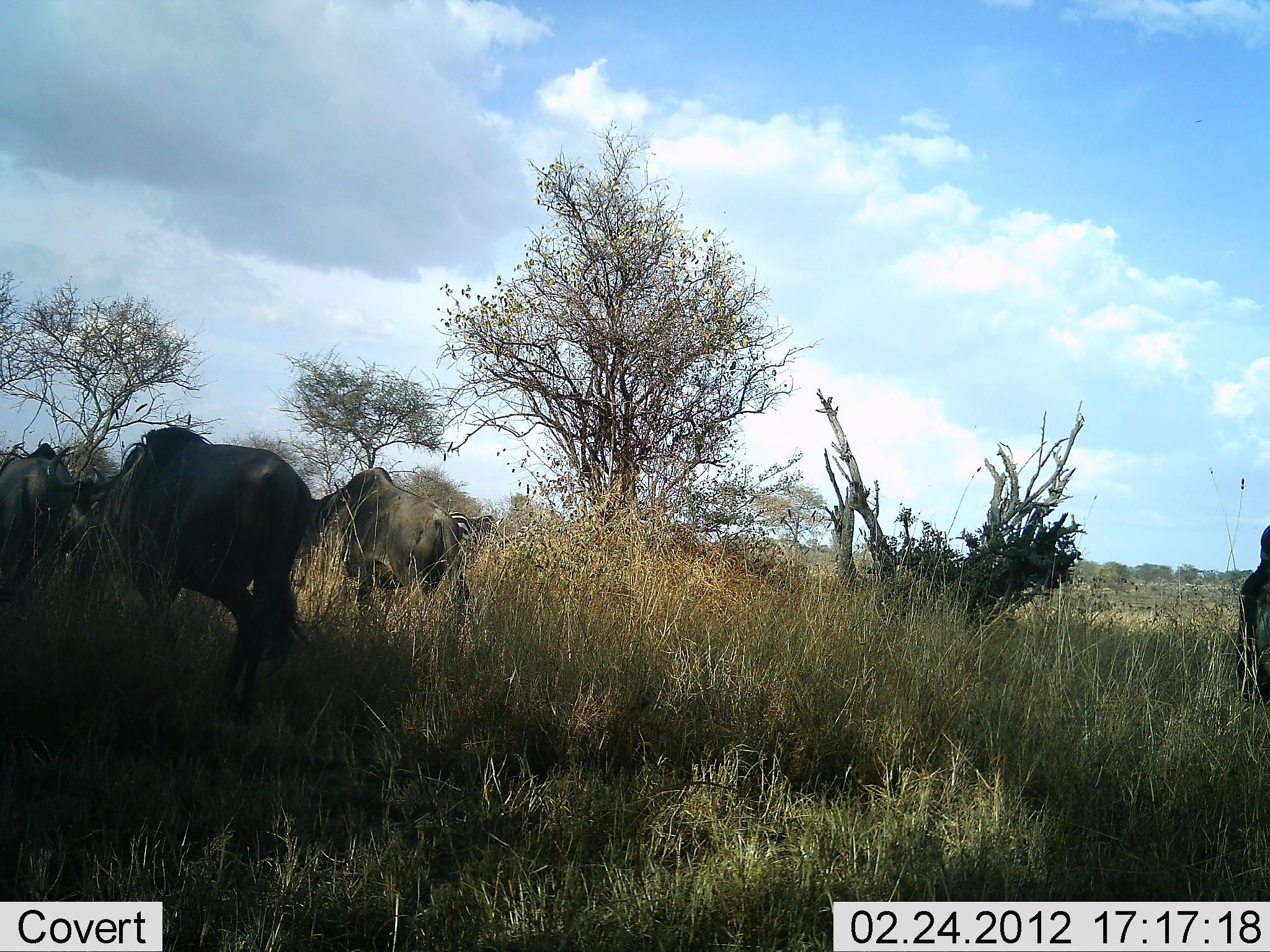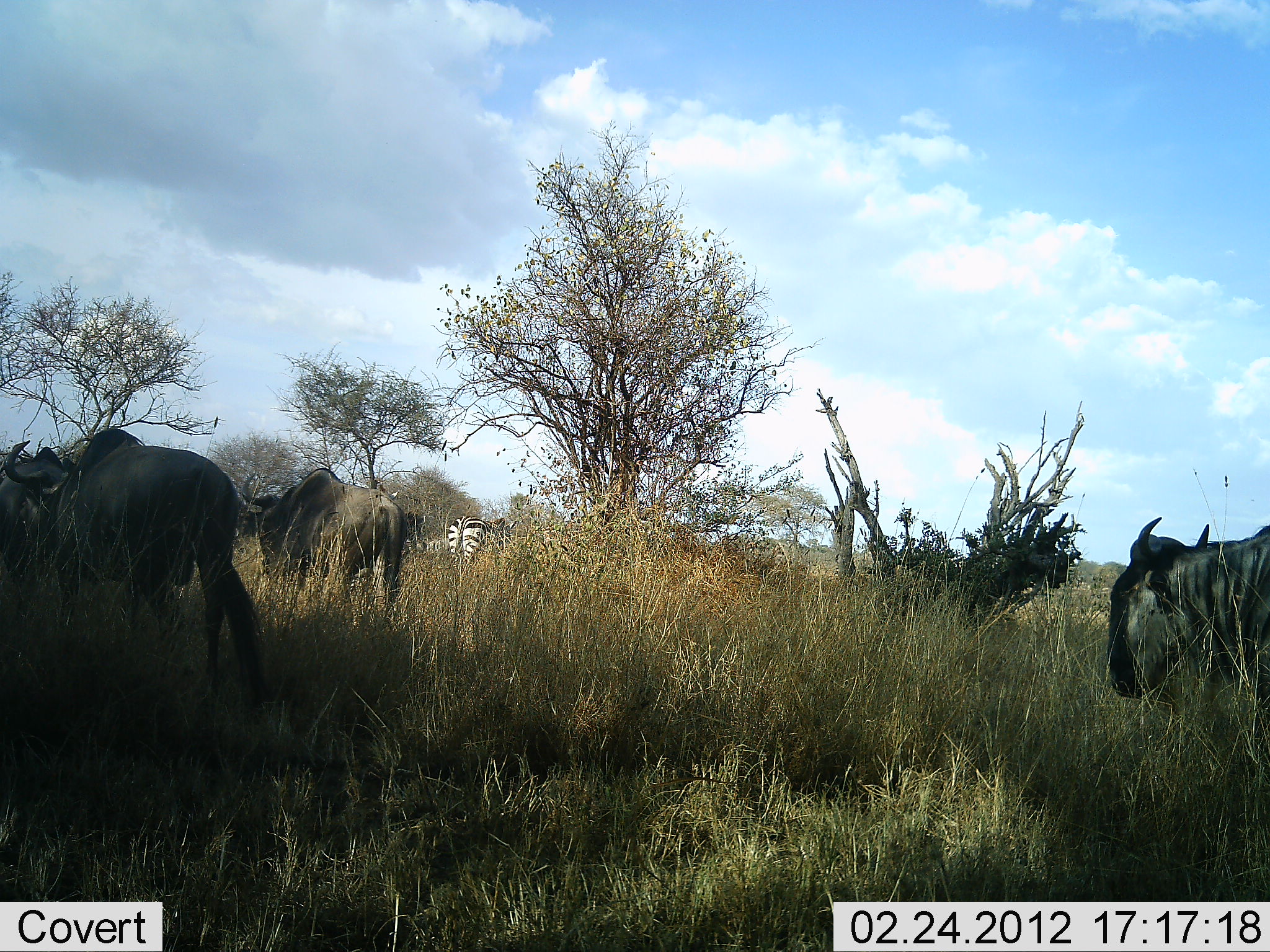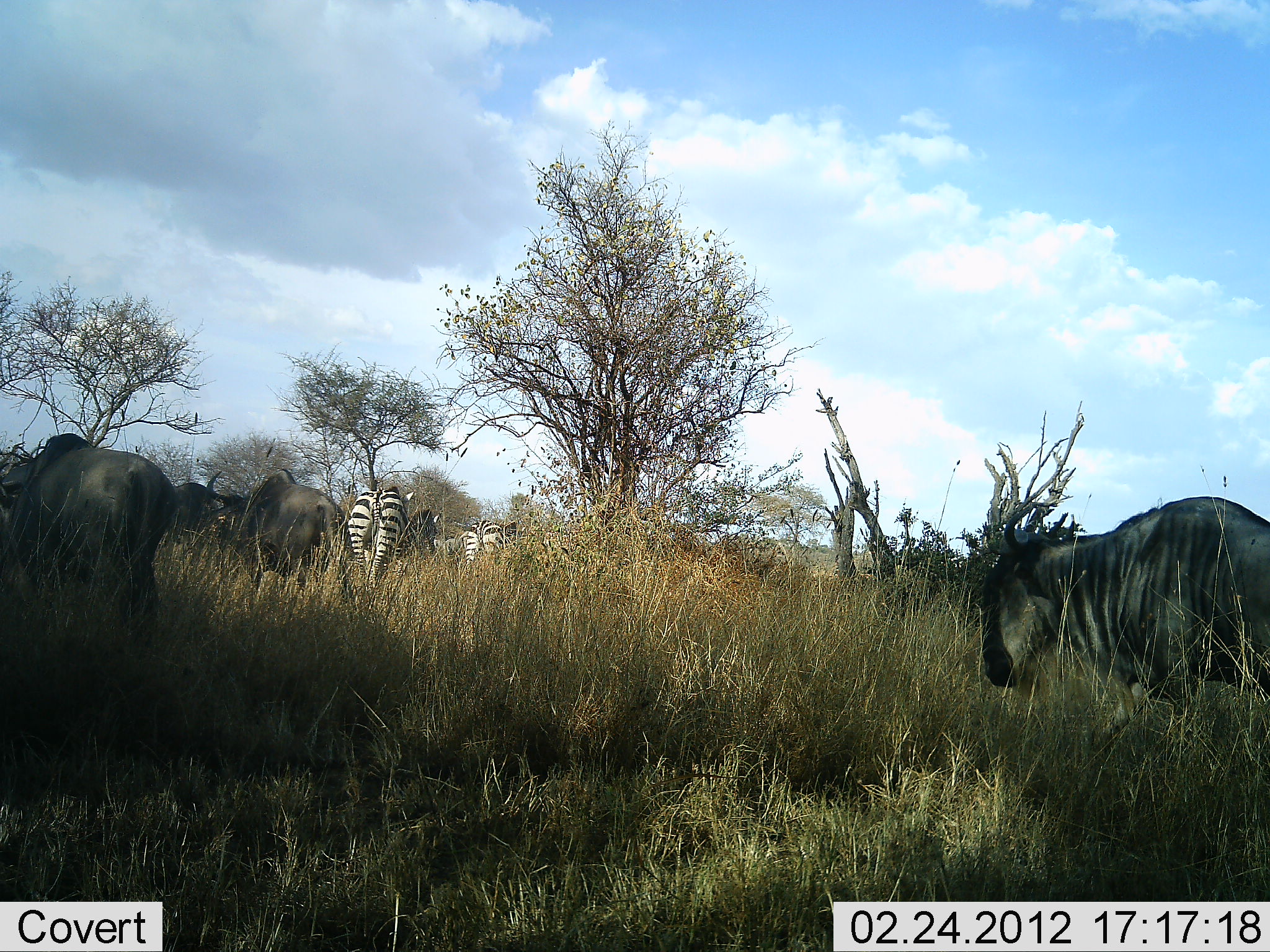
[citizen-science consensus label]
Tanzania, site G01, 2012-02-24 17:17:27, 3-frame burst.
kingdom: Animalia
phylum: Chordata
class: Mammalia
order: Artiodactyla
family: Bovidae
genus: Connochaetes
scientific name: Connochaetes taurinus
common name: blue wildebeest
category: wildebeest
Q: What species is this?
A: Wildebeest (blue wildebeest) (Connochaetes taurinus).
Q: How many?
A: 5.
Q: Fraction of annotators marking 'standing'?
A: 10%.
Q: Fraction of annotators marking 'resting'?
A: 0%.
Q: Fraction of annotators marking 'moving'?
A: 90%.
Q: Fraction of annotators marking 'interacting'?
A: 0%.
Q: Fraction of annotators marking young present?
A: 0%.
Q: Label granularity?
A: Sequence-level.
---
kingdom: Animalia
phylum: Chordata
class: Mammalia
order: Perissodactyla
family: Equidae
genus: Equus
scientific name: Equus quagga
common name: plains zebra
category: zebra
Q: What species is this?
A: Zebra (plains zebra) (Equus quagga).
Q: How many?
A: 3.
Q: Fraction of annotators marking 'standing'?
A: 17%.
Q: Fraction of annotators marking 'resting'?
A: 0%.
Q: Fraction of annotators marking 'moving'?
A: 83%.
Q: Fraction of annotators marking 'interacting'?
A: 0%.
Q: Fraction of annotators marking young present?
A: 0%.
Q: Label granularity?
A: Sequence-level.